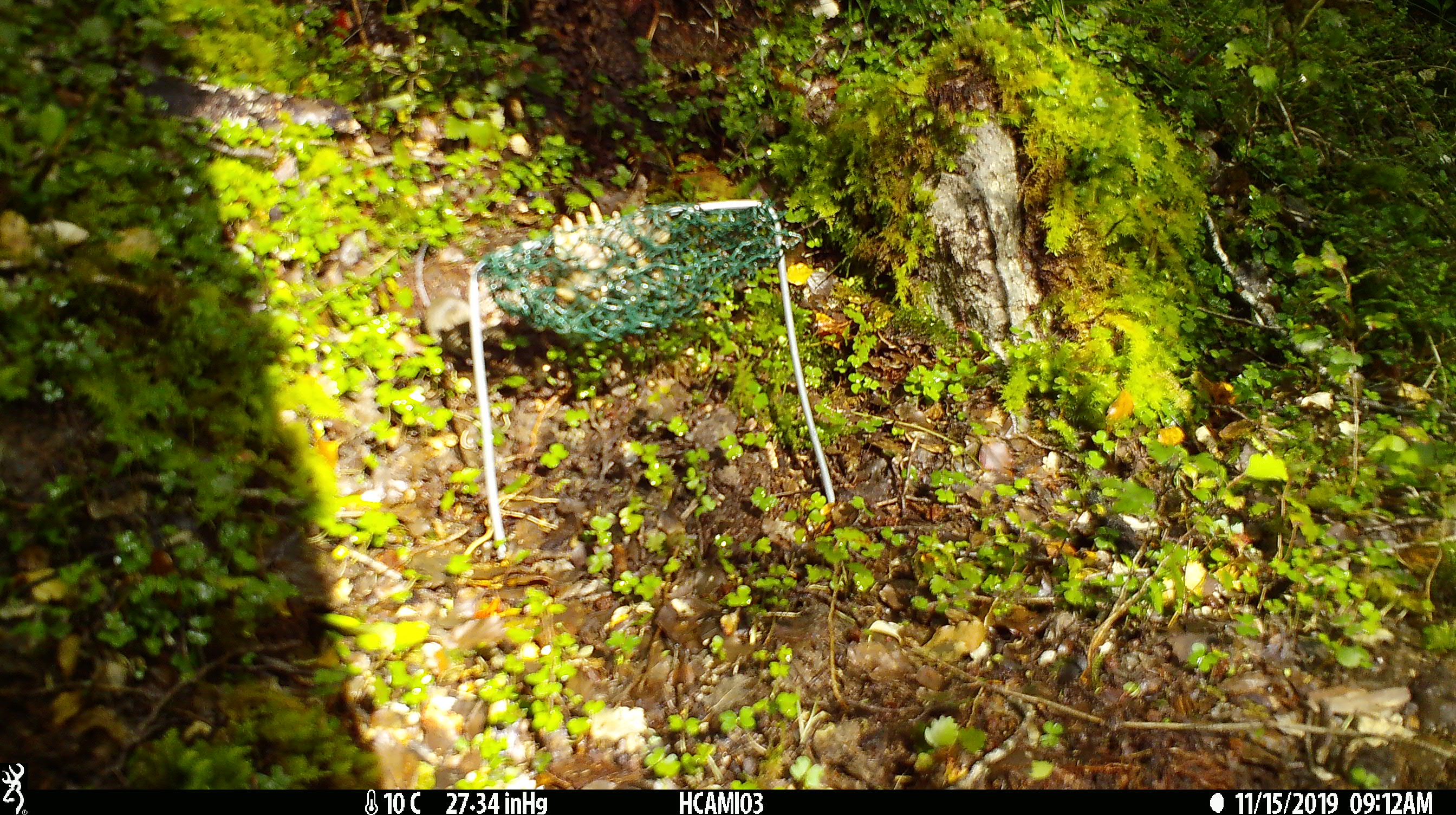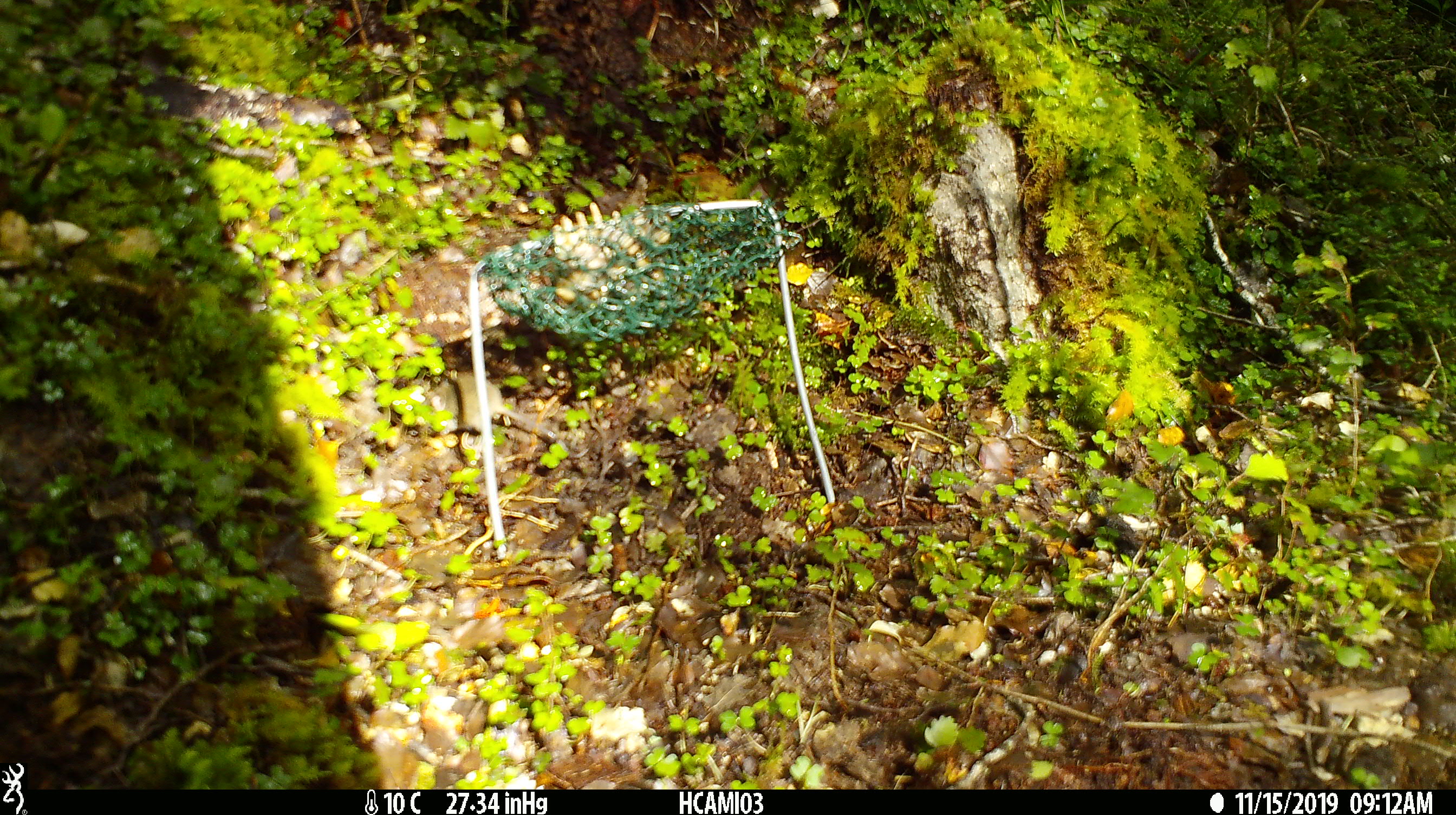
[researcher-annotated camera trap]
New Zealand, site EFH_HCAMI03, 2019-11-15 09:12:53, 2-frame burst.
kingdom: Animalia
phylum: Chordata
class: Mammalia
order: Rodentia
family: Muridae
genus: Mus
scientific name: Mus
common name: mouse